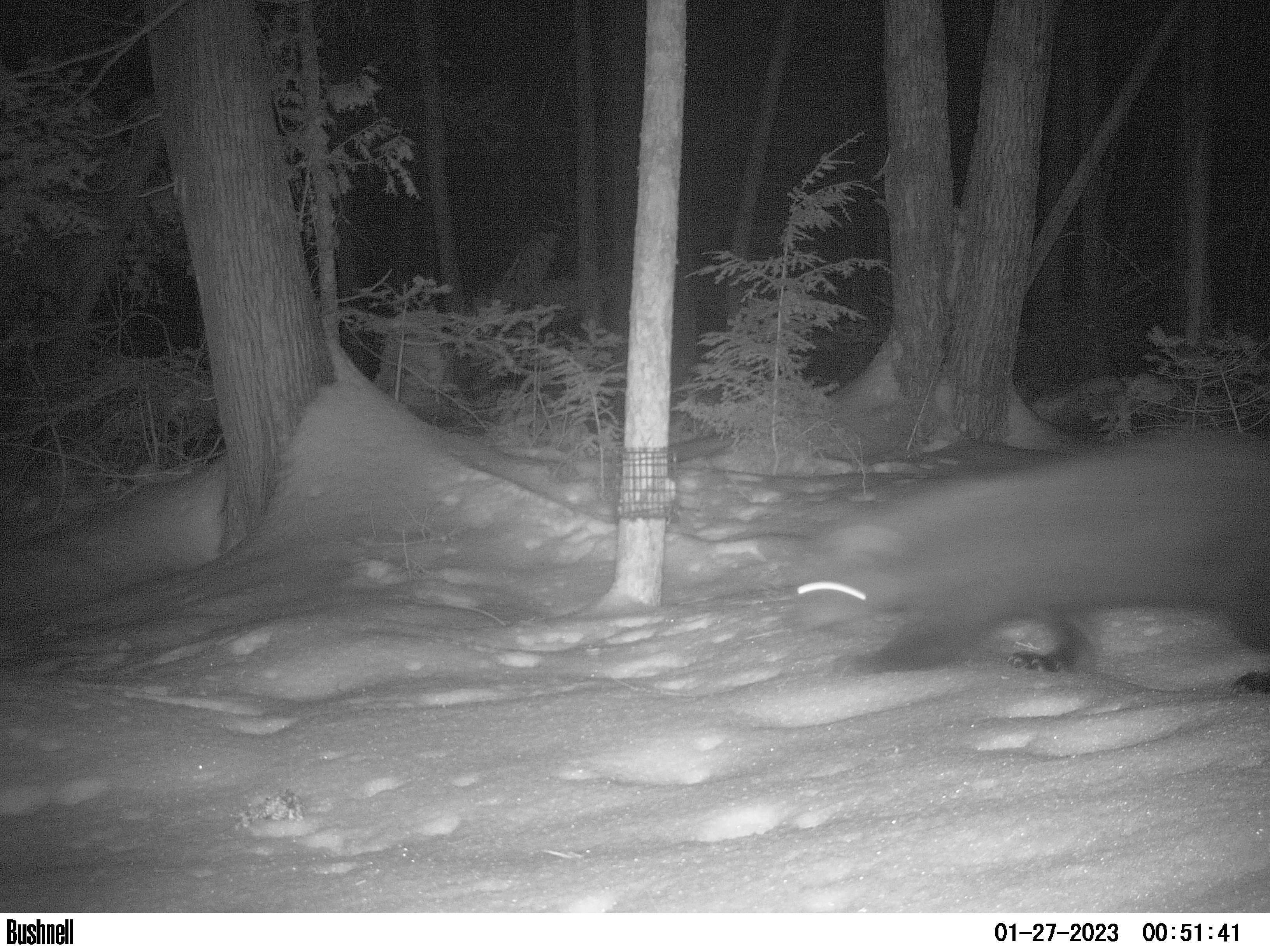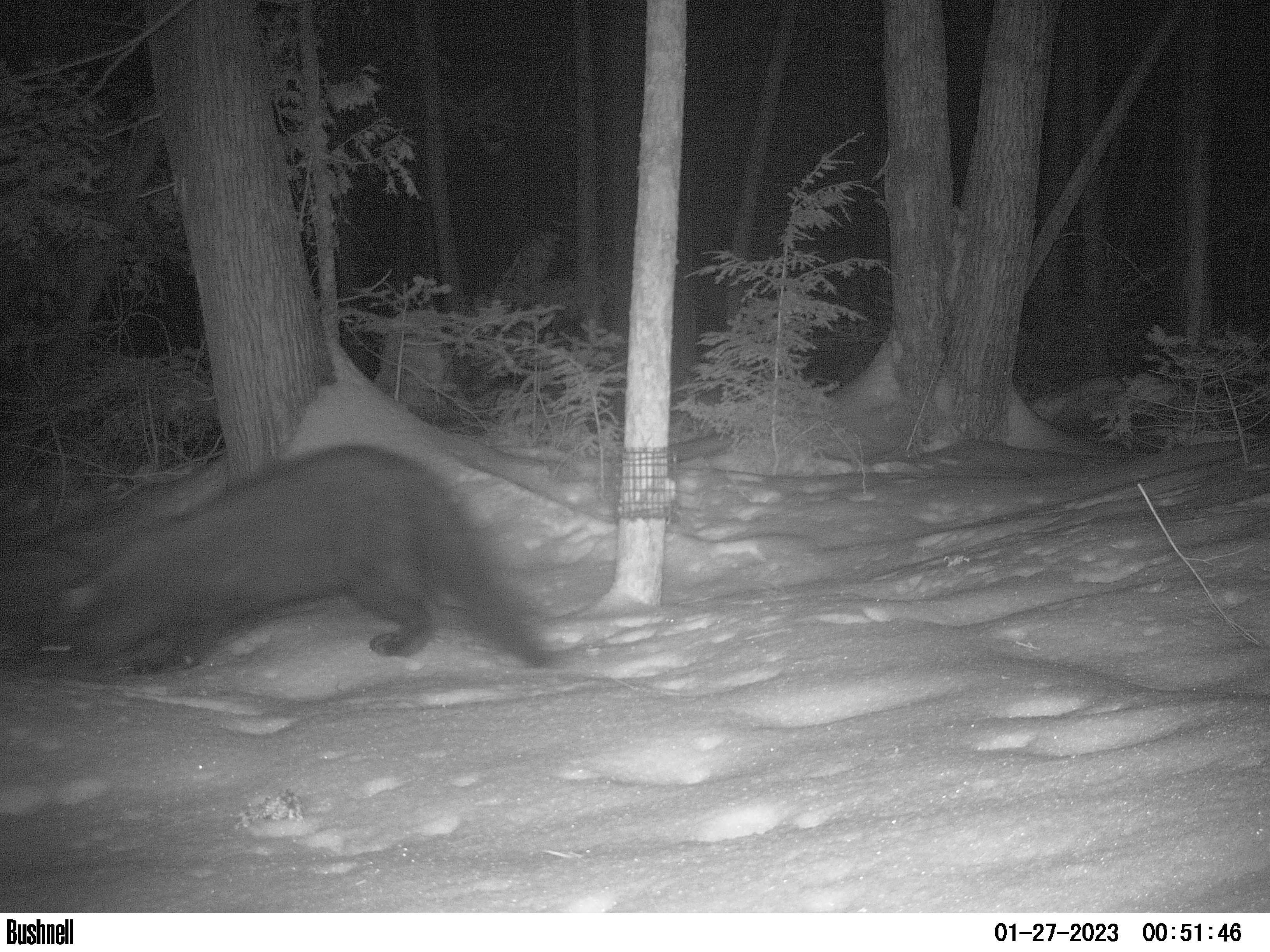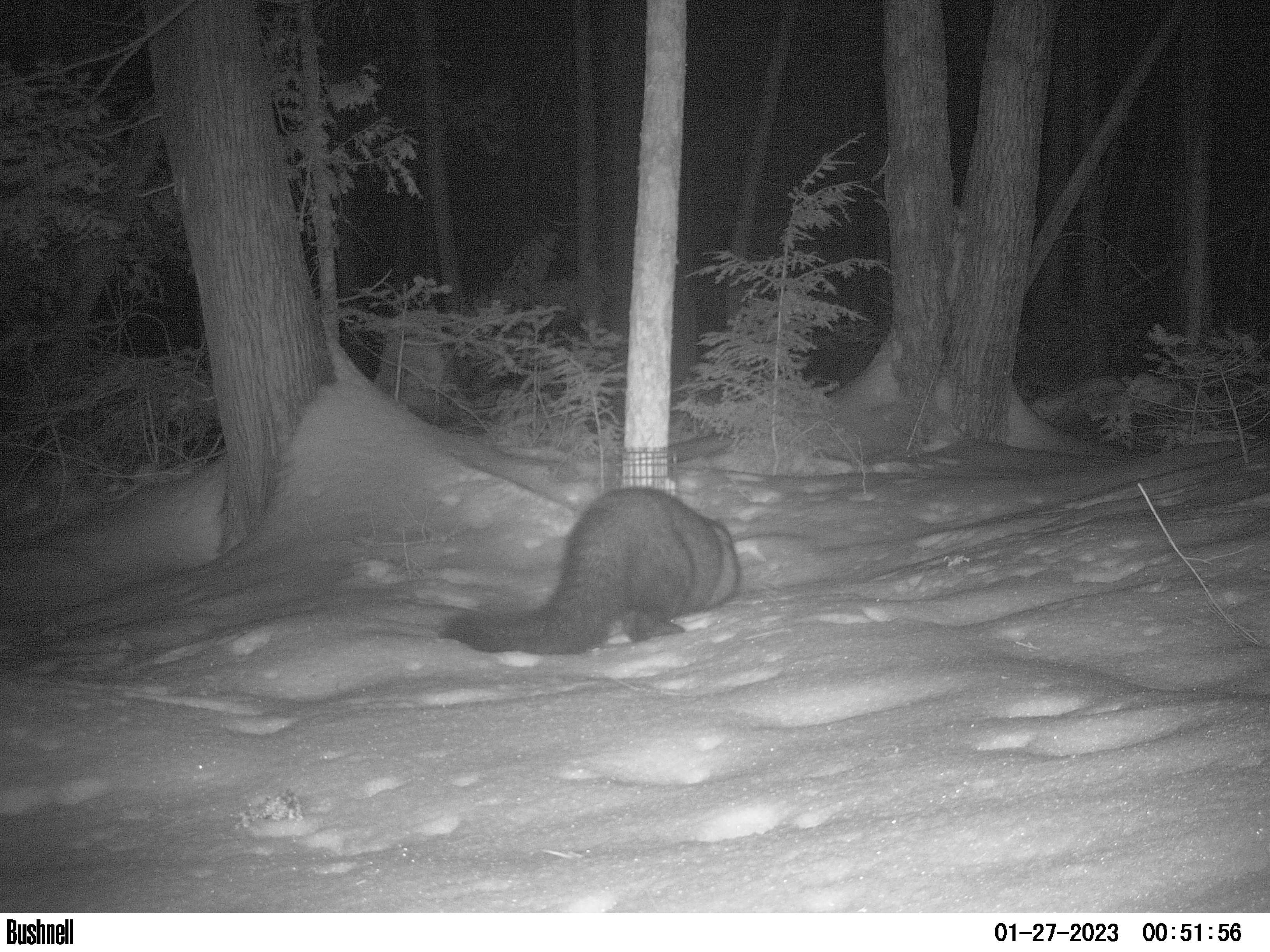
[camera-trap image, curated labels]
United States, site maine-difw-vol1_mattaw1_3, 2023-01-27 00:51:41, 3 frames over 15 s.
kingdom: Animalia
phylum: Chordata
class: Mammalia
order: Carnivora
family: Mustelidae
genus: Pekania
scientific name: Pekania pennanti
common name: fisher